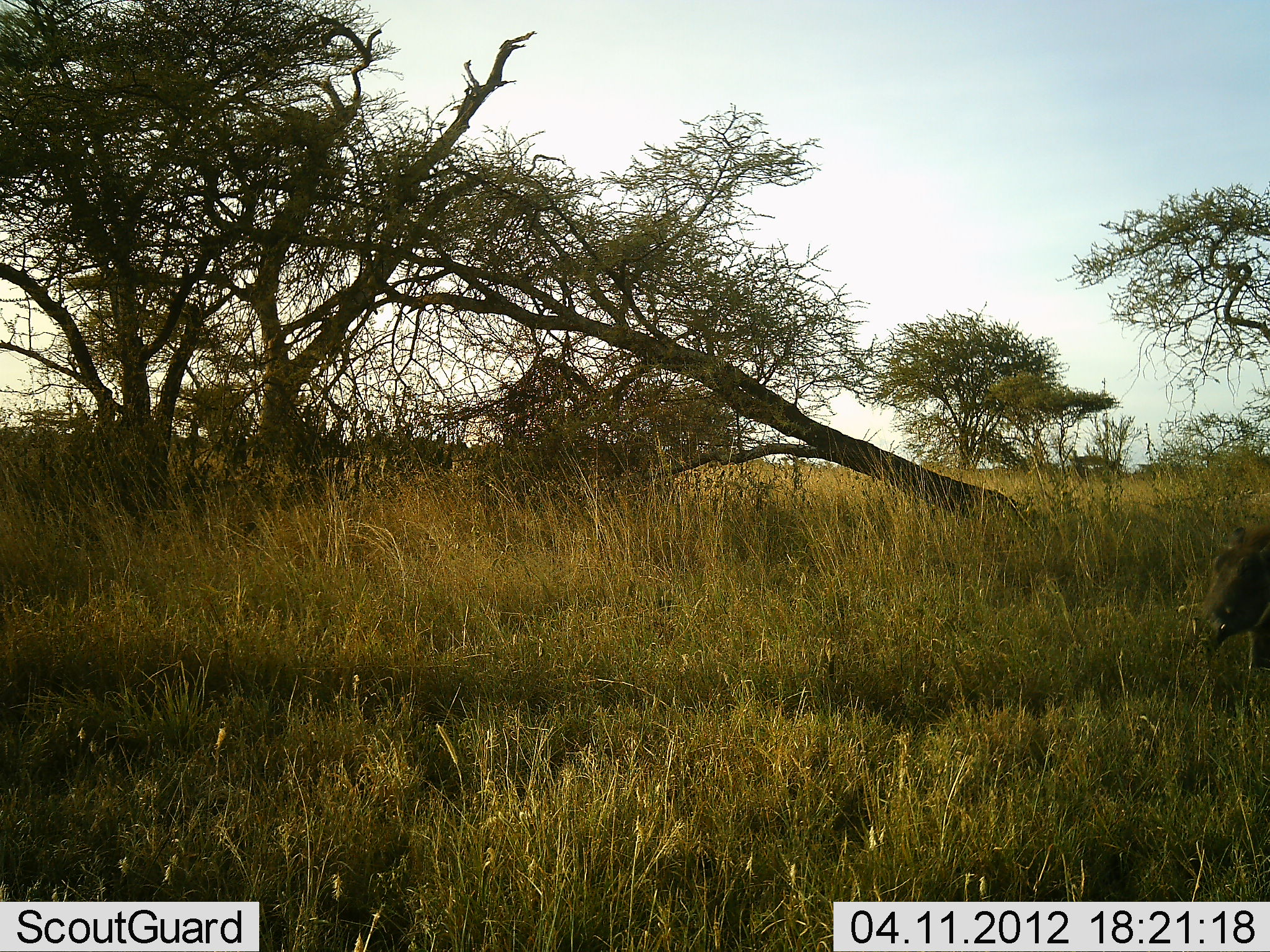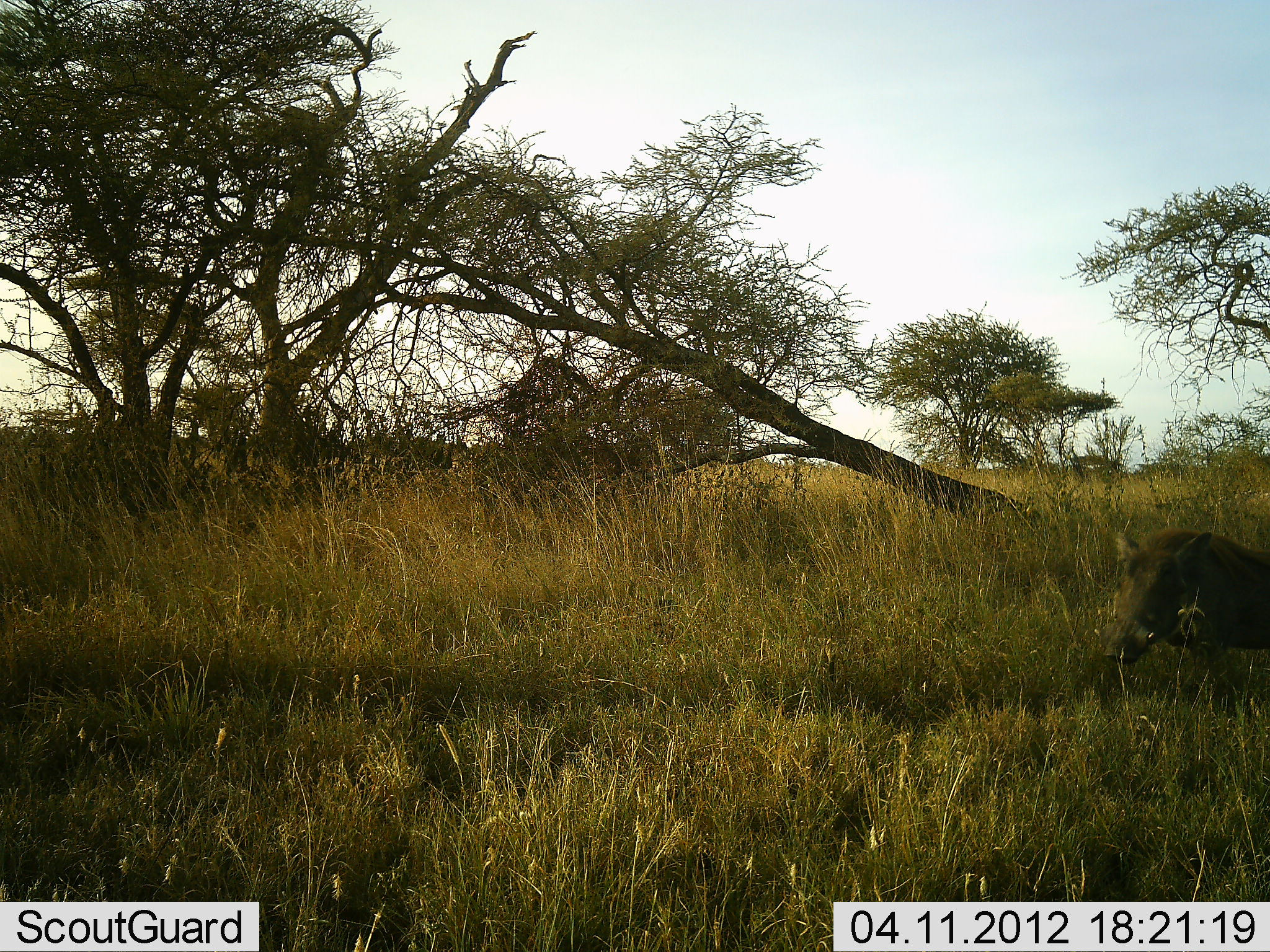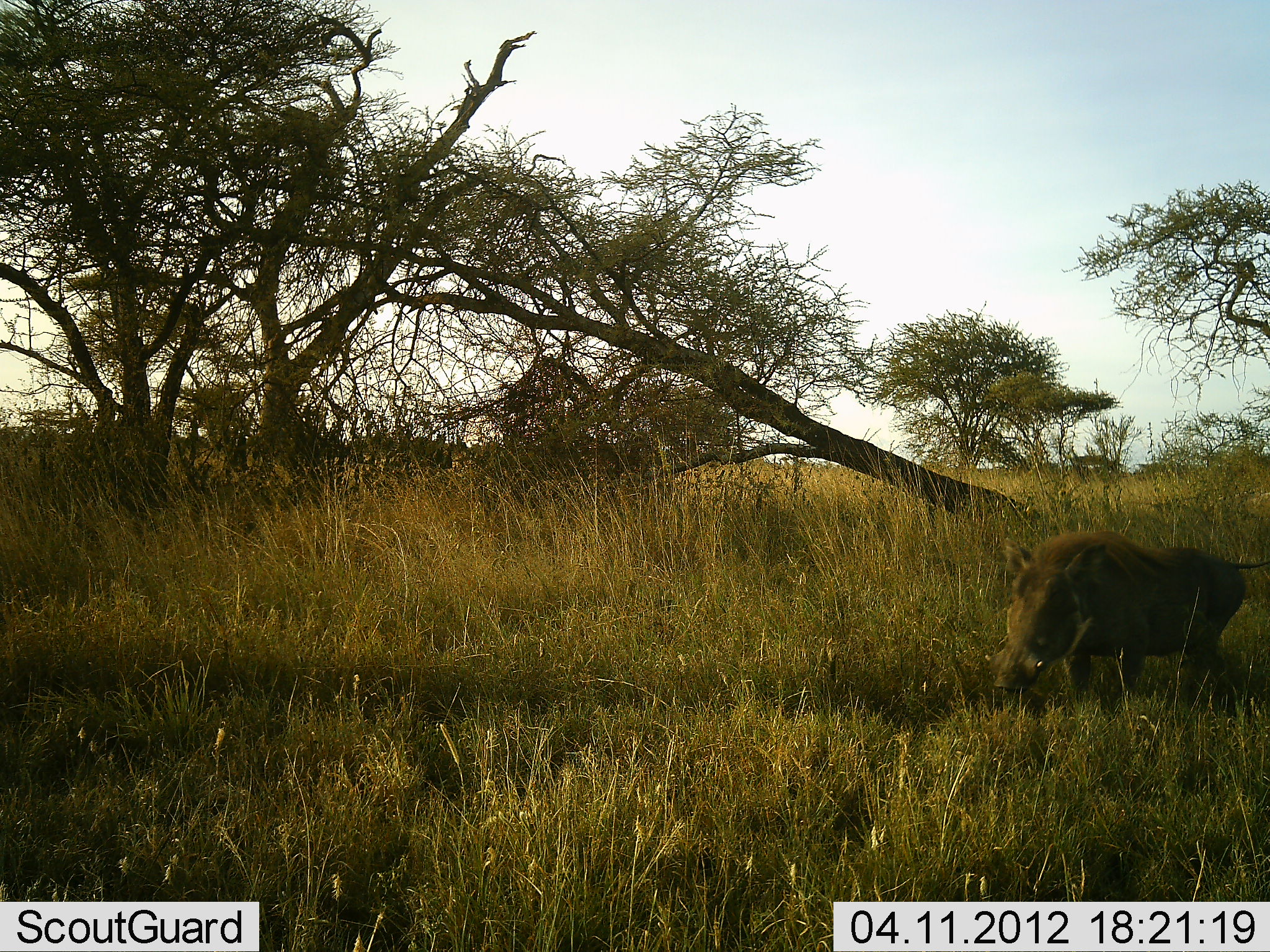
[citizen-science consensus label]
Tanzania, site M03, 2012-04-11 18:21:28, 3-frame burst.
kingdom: Animalia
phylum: Chordata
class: Mammalia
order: Artiodactyla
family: Suidae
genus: Phacochoerus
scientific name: Phacochoerus africanus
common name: warthog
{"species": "warthog (Phacochoerus africanus)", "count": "1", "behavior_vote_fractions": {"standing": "0%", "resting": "0%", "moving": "93%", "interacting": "0%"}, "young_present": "0%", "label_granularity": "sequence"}